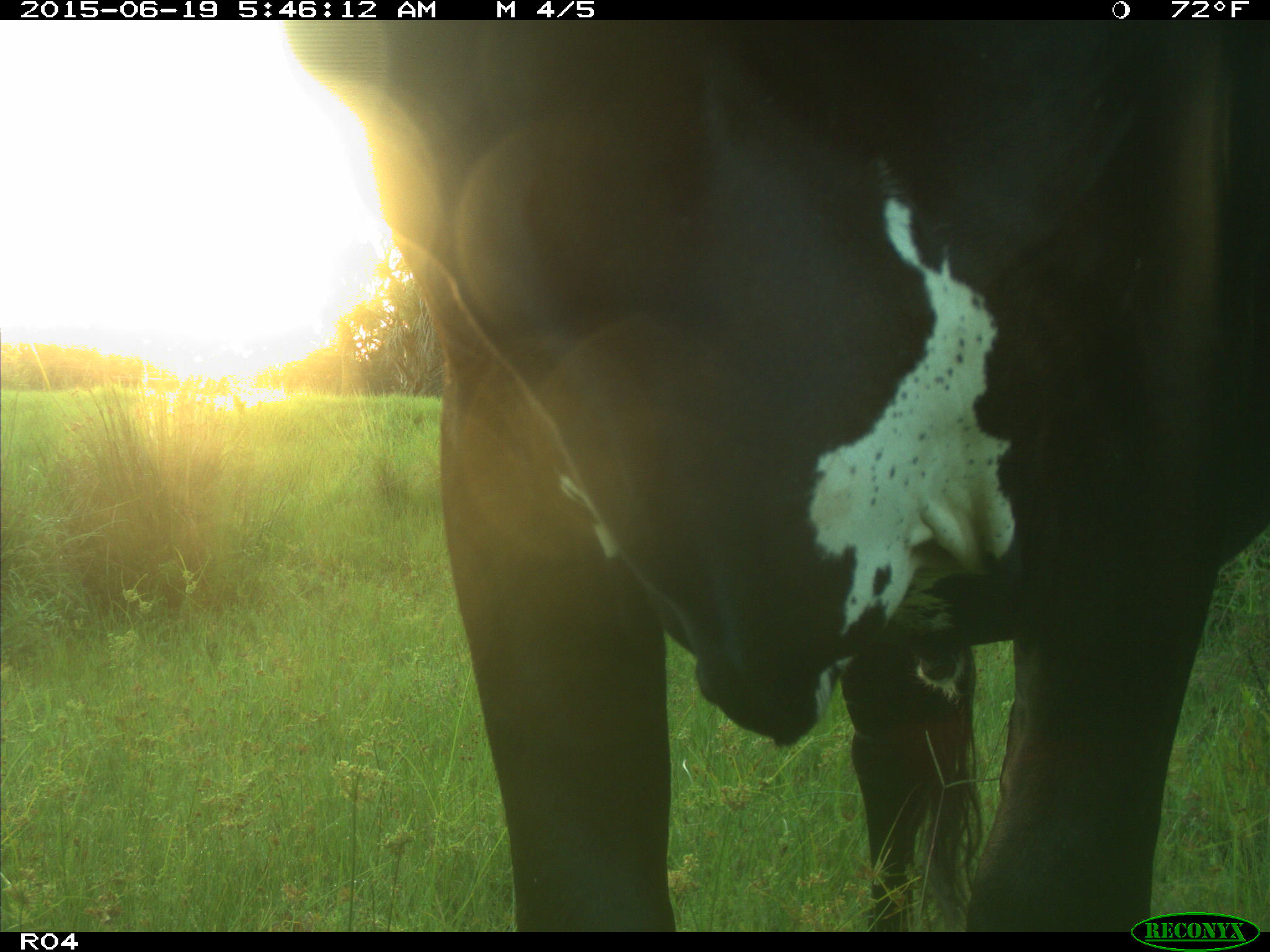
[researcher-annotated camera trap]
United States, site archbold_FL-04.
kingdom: Animalia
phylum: Chordata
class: Mammalia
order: Artiodactyla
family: Bovidae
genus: Bos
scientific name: Bos taurus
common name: domestic cow